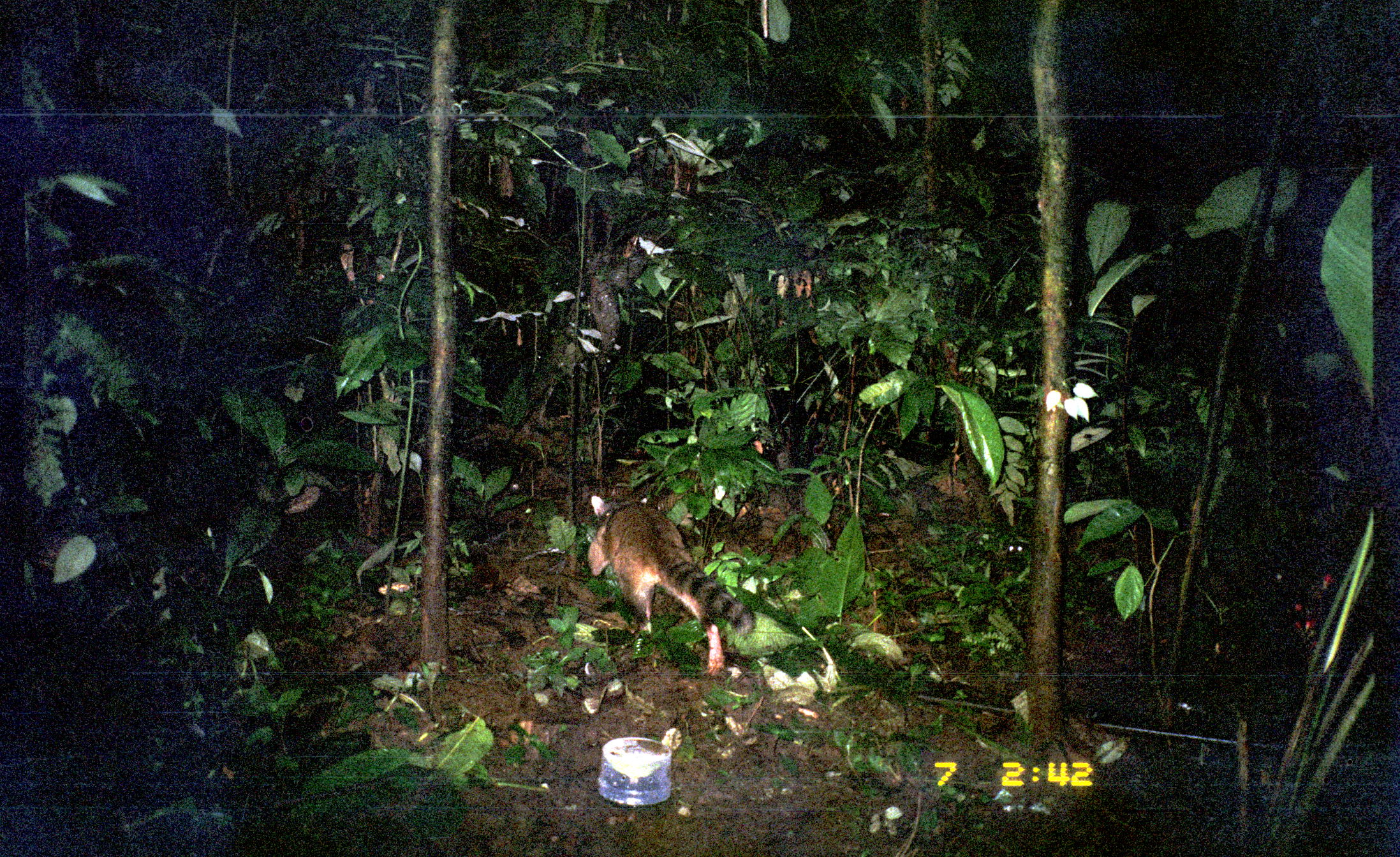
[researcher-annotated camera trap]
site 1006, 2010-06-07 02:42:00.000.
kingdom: Animalia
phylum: Chordata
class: Mammalia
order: Carnivora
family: Procyonidae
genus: Procyon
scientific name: Procyon cancrivorus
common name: crab-eating raccoon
Procyon cancrivorus (crab-eating raccoon).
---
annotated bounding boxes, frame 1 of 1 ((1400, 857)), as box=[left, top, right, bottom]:
procyon cancrivorus: box=[581, 488, 755, 679]